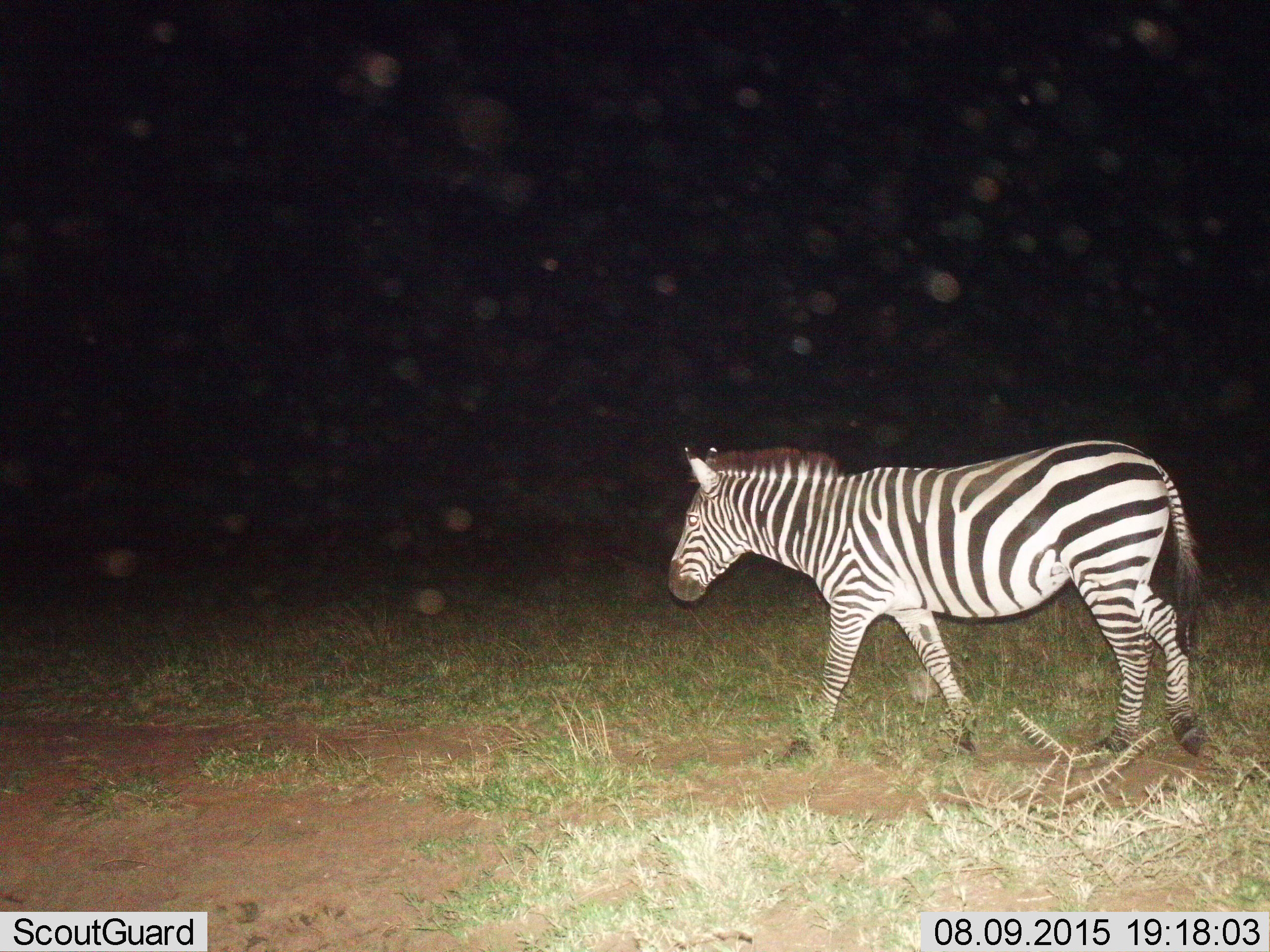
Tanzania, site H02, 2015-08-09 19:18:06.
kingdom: Animalia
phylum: Chordata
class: Mammalia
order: Perissodactyla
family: Equidae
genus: Equus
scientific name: Equus quagga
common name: plains zebra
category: zebra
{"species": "zebra (plains zebra) (Equus quagga)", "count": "1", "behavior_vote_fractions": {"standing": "30%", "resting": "0%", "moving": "80%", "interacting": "0%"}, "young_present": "0%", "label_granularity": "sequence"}